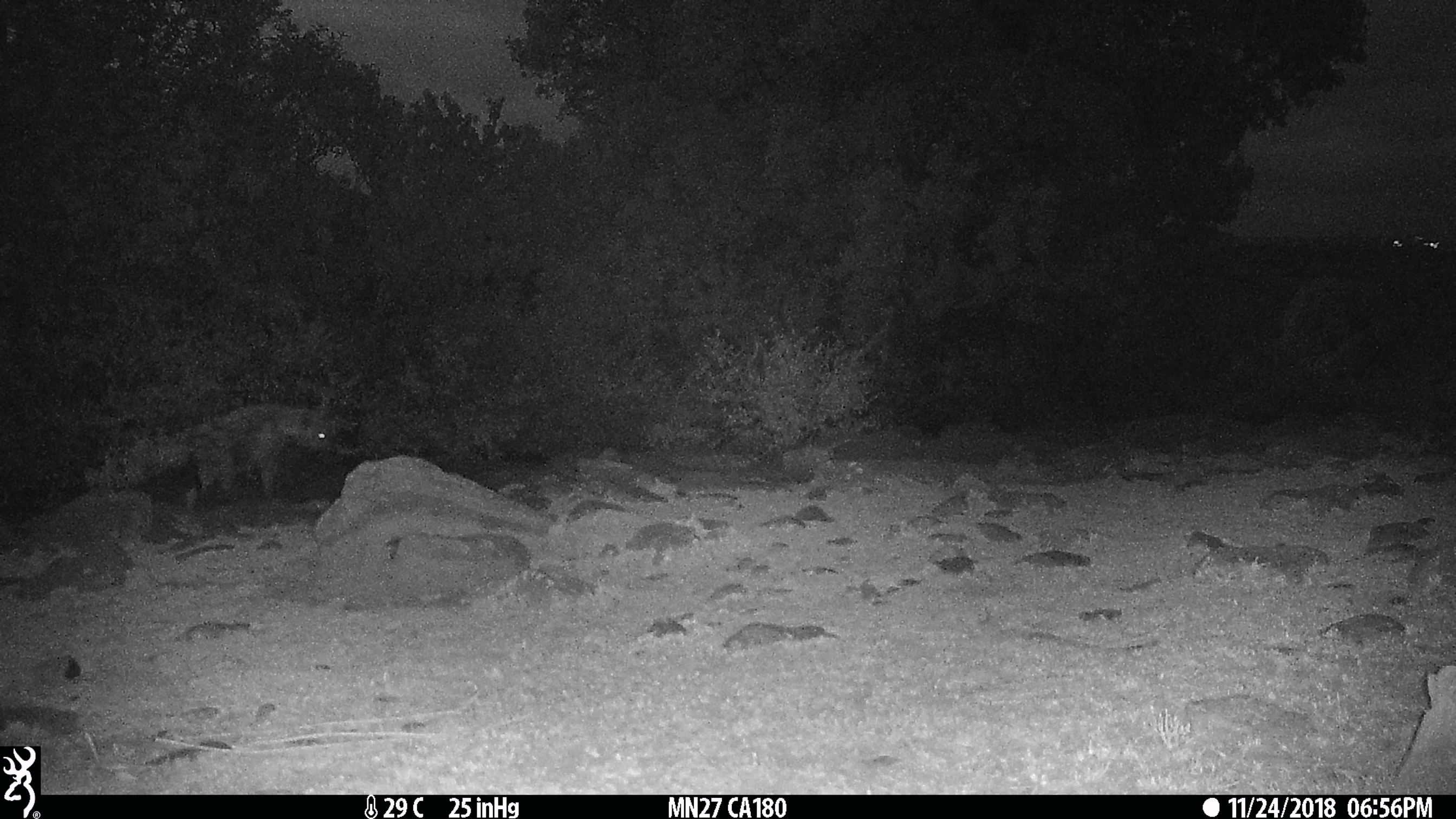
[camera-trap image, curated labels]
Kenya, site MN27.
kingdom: Animalia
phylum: Chordata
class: Mammalia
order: Carnivora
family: Hyaenidae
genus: Crocuta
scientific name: Crocuta crocuta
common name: spotted hyena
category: hyena spotted